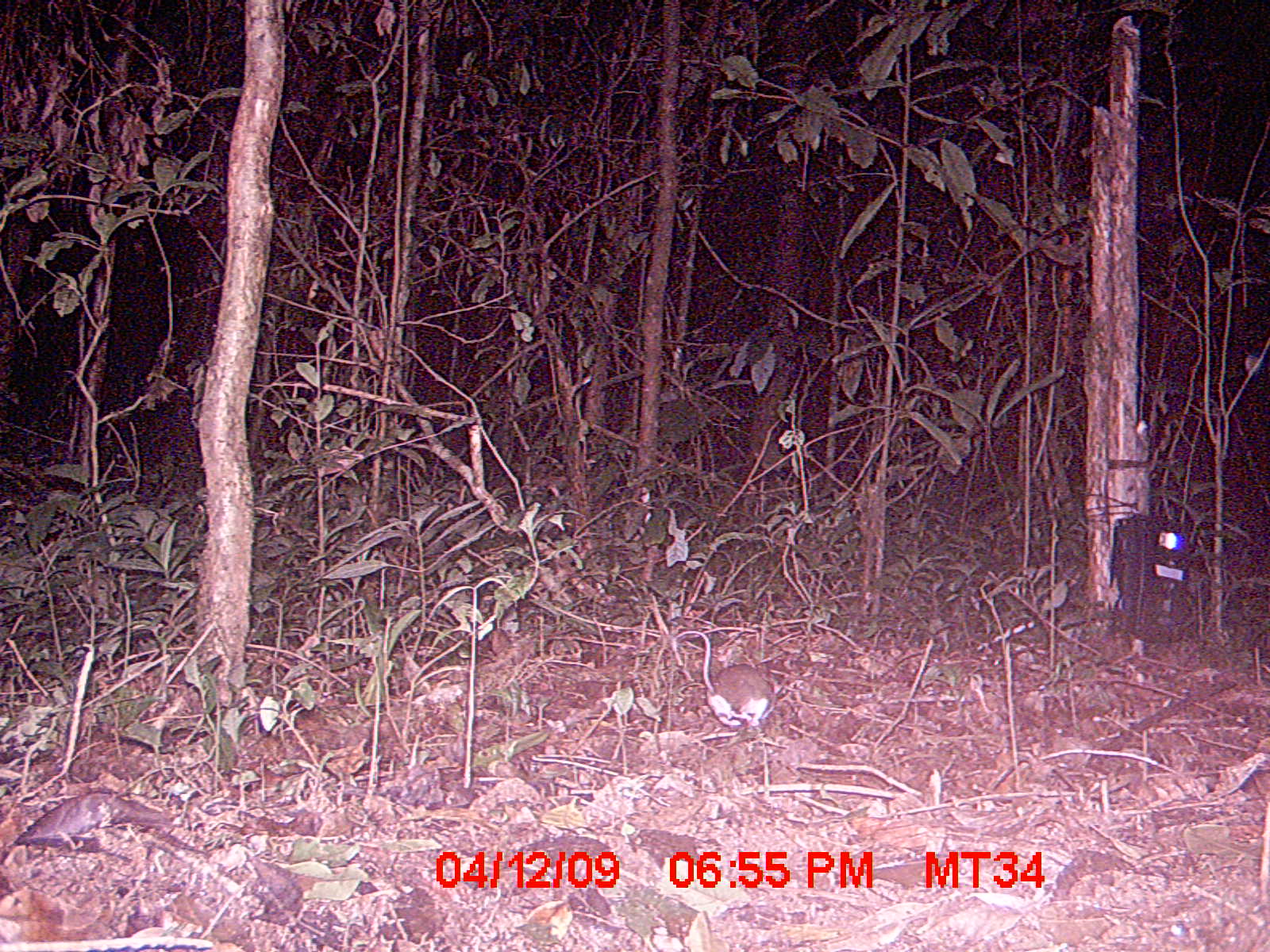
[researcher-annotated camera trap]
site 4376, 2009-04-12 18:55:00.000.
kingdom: Animalia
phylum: Chordata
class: Mammalia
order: Rodentia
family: Nesomyidae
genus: Eliurus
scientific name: Eliurus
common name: eliurus rat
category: eliurus sp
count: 1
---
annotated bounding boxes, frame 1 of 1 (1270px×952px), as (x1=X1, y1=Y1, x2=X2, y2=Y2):
eliurus sp: (x1=674, y1=630, x2=783, y2=727)